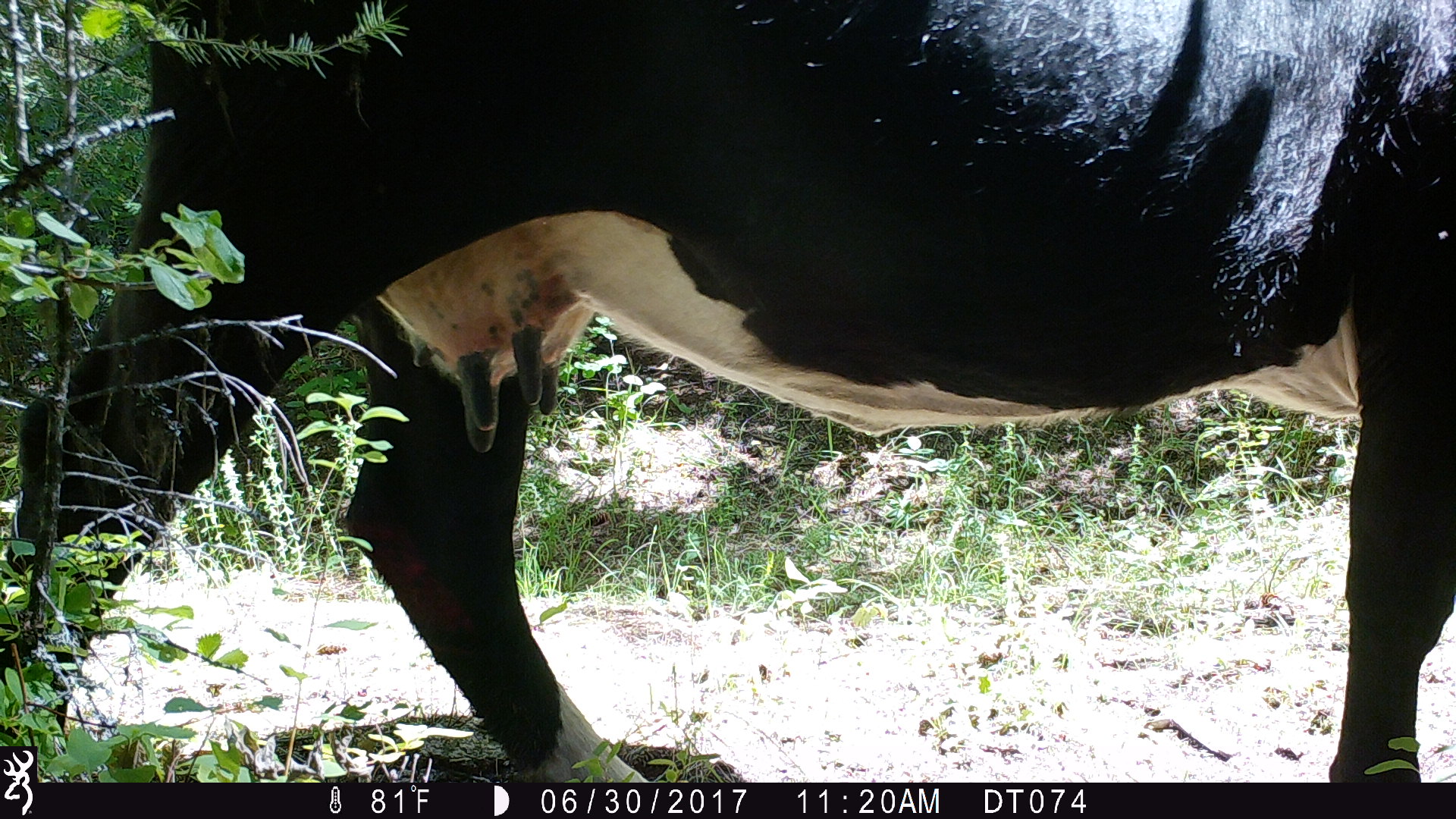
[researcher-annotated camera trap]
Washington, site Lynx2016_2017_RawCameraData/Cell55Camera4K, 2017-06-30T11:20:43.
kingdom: Animalia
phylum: Chordata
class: Mammalia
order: Artiodactyla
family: Bovidae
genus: Bos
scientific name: Bos taurus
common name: domestic cattle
Domestic cattle (Bos taurus). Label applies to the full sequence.